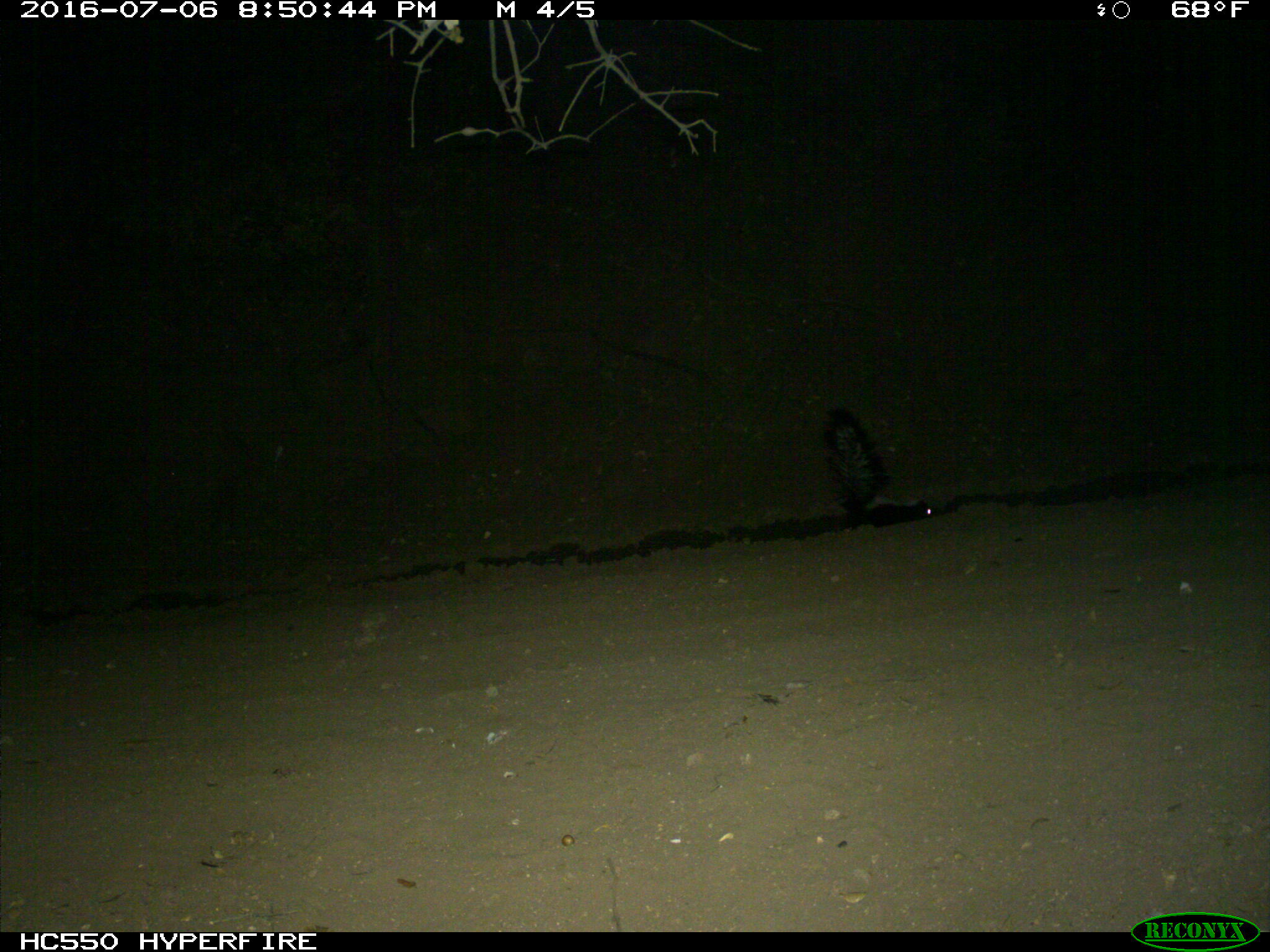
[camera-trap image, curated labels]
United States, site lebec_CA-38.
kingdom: Animalia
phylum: Chordata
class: Mammalia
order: Carnivora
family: Mephitidae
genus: Mephitis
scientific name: Mephitis mephitis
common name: striped skunk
Mephitis mephitis (striped skunk).